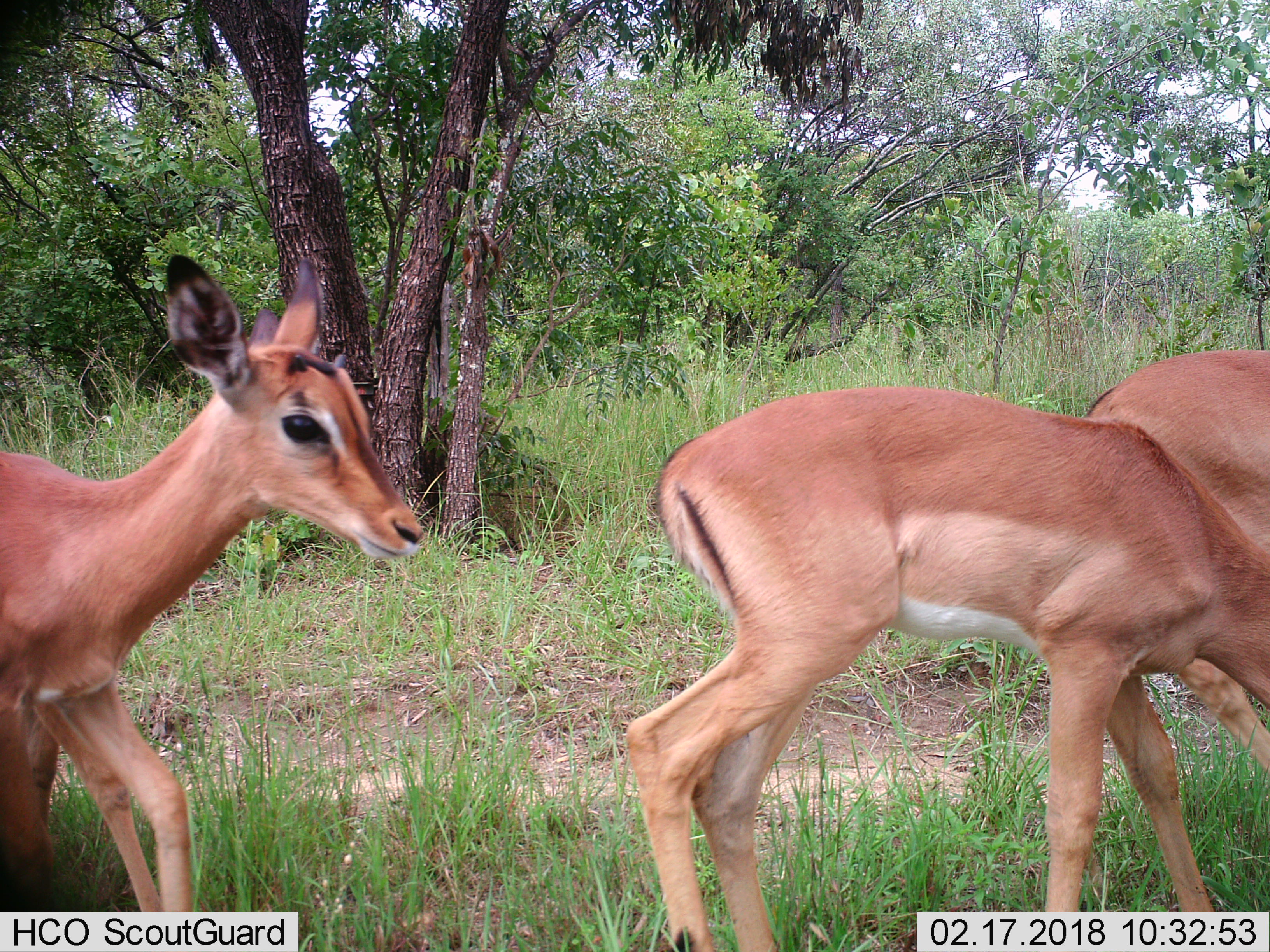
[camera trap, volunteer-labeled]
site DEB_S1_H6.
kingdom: Animalia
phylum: Chordata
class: Mammalia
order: Artiodactyla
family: Bovidae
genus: Aepyceros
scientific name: Aepyceros melampus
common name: impala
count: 4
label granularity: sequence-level